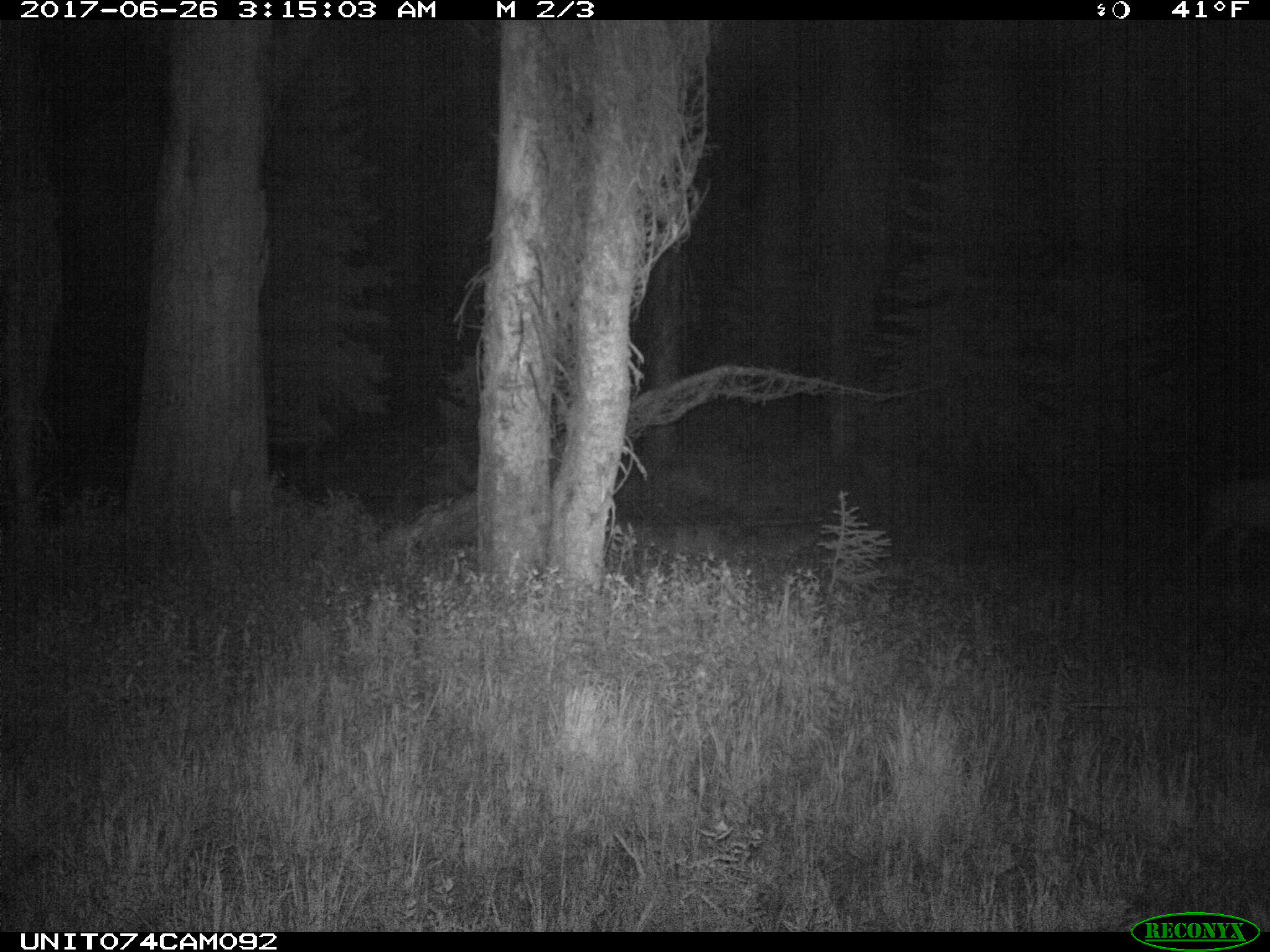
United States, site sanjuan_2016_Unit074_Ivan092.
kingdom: Animalia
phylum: Chordata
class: Mammalia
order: Artiodactyla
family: Cervidae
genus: Odocoileus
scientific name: Odocoileus hemionus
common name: mule deer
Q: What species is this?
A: Odocoileus hemionus (mule deer).